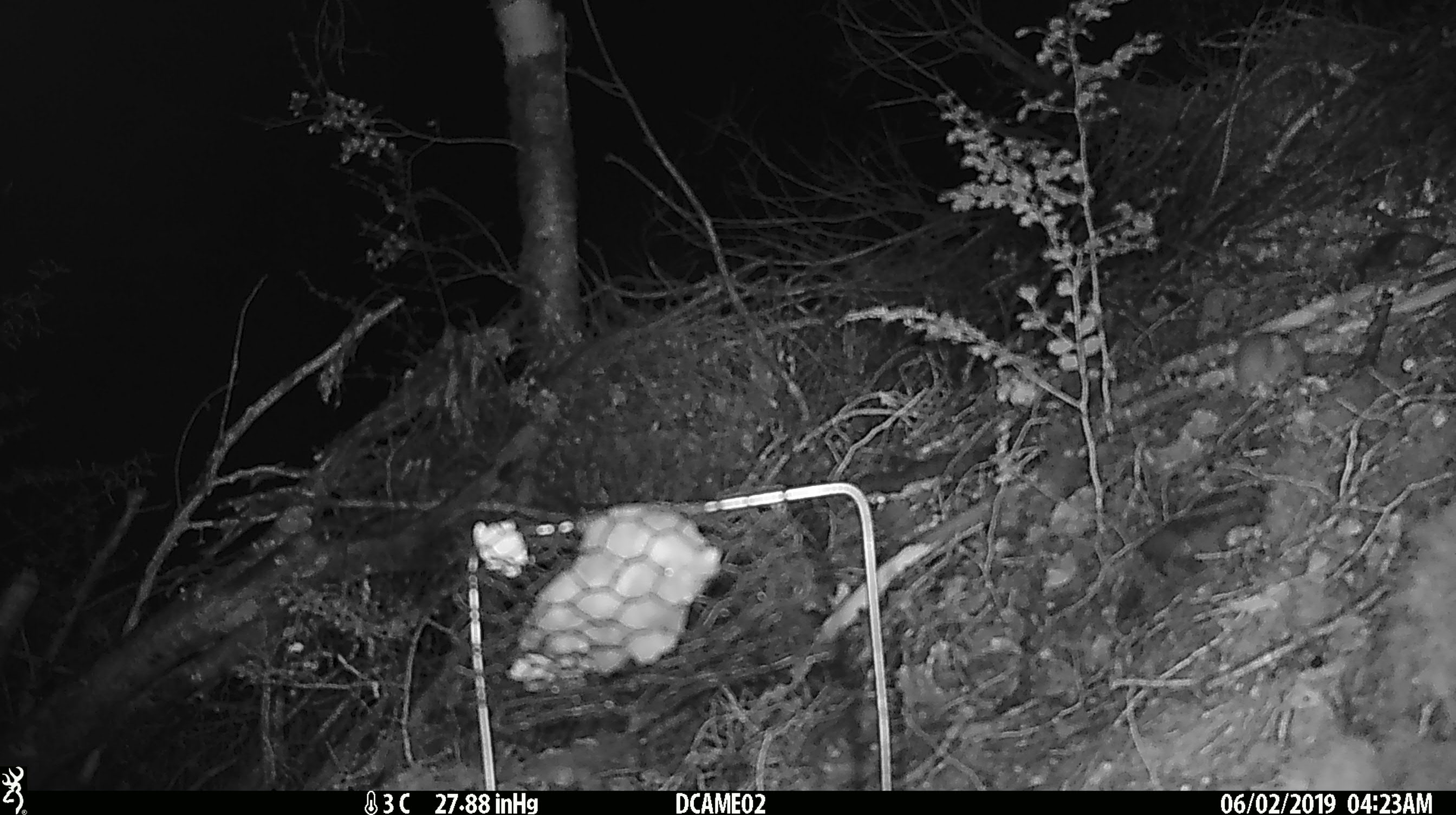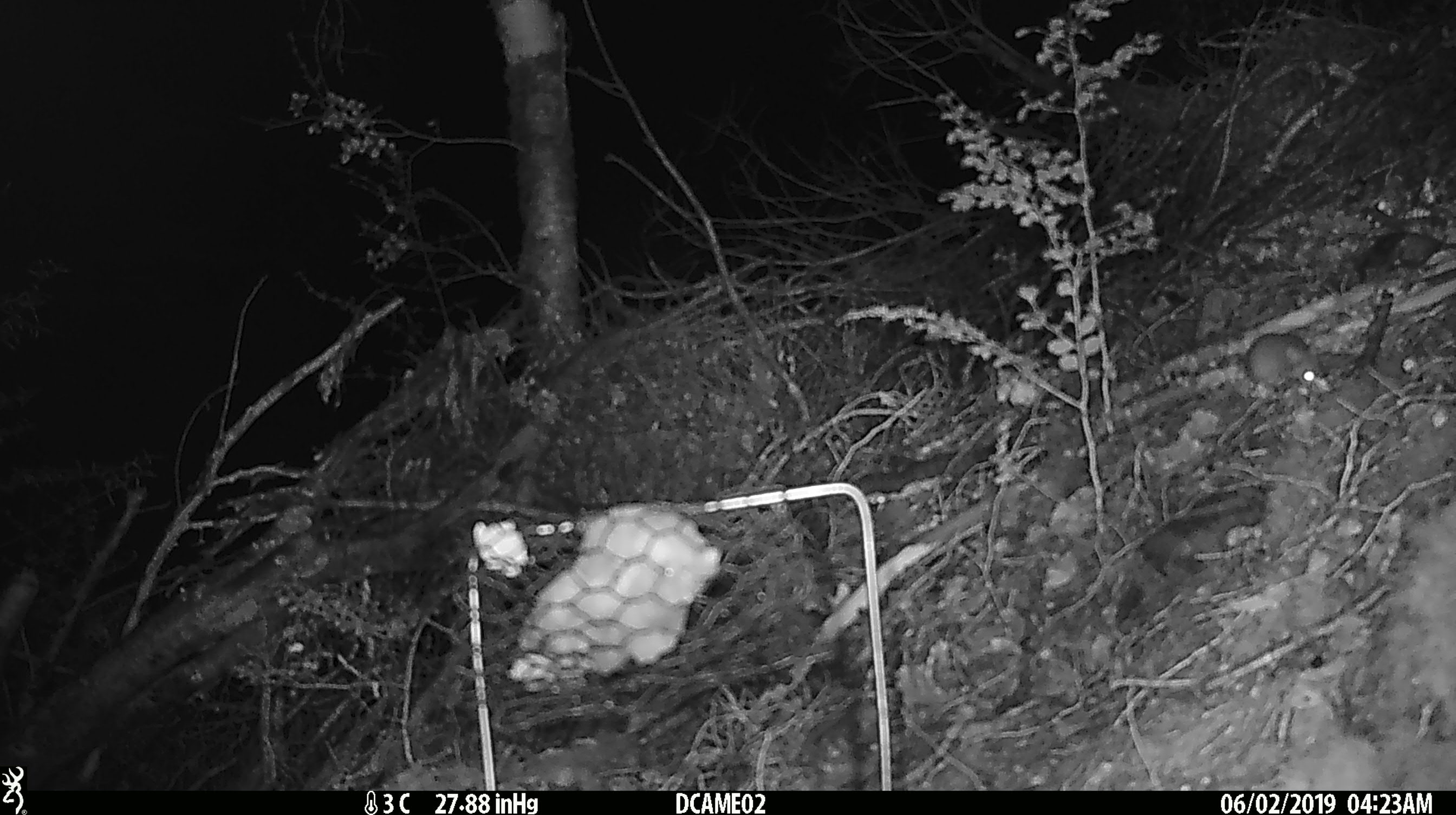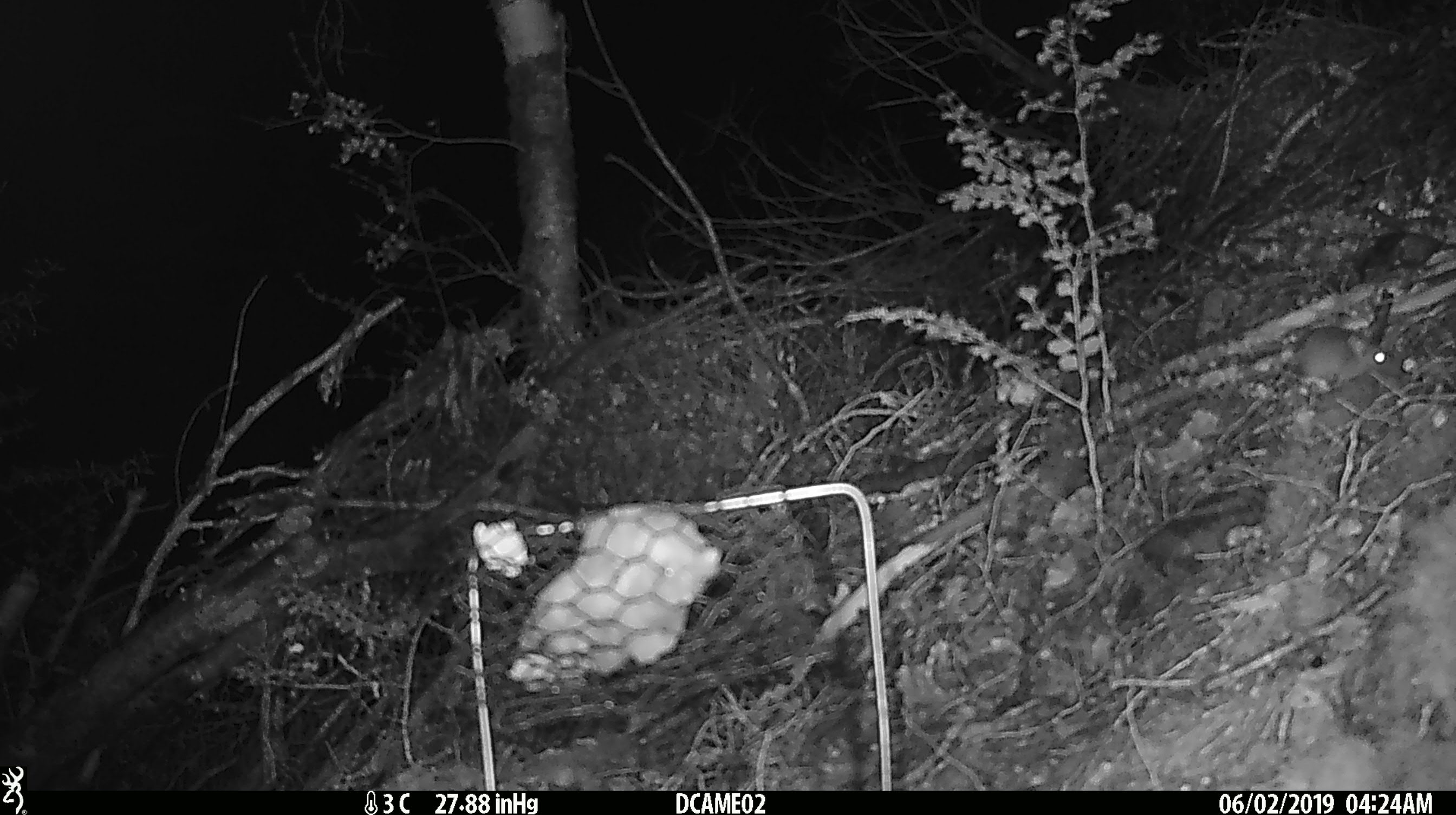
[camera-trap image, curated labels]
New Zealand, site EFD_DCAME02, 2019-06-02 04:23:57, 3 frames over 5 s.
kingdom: Animalia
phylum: Chordata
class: Mammalia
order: Rodentia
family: Muridae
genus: Mus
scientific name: Mus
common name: mouse